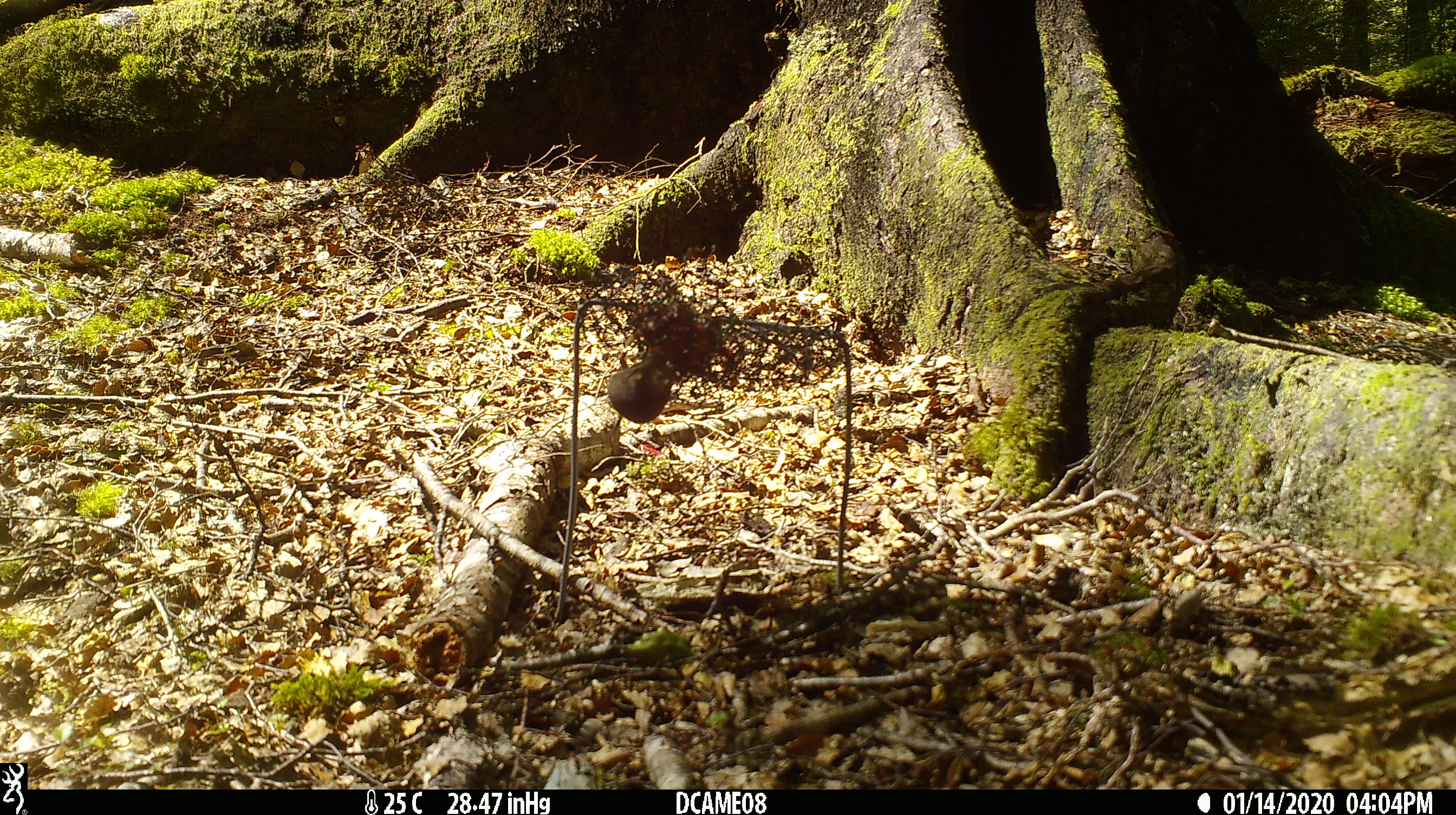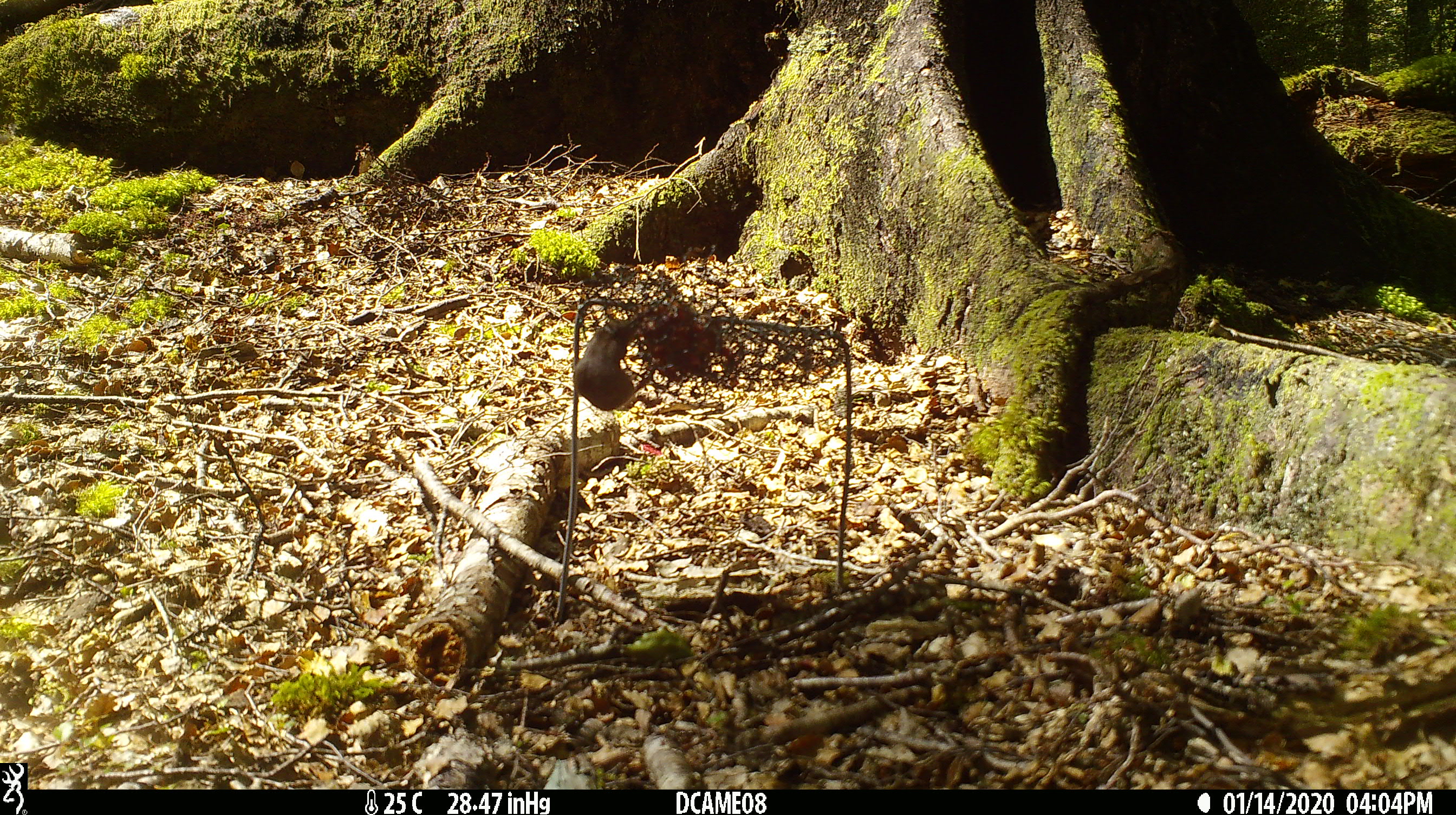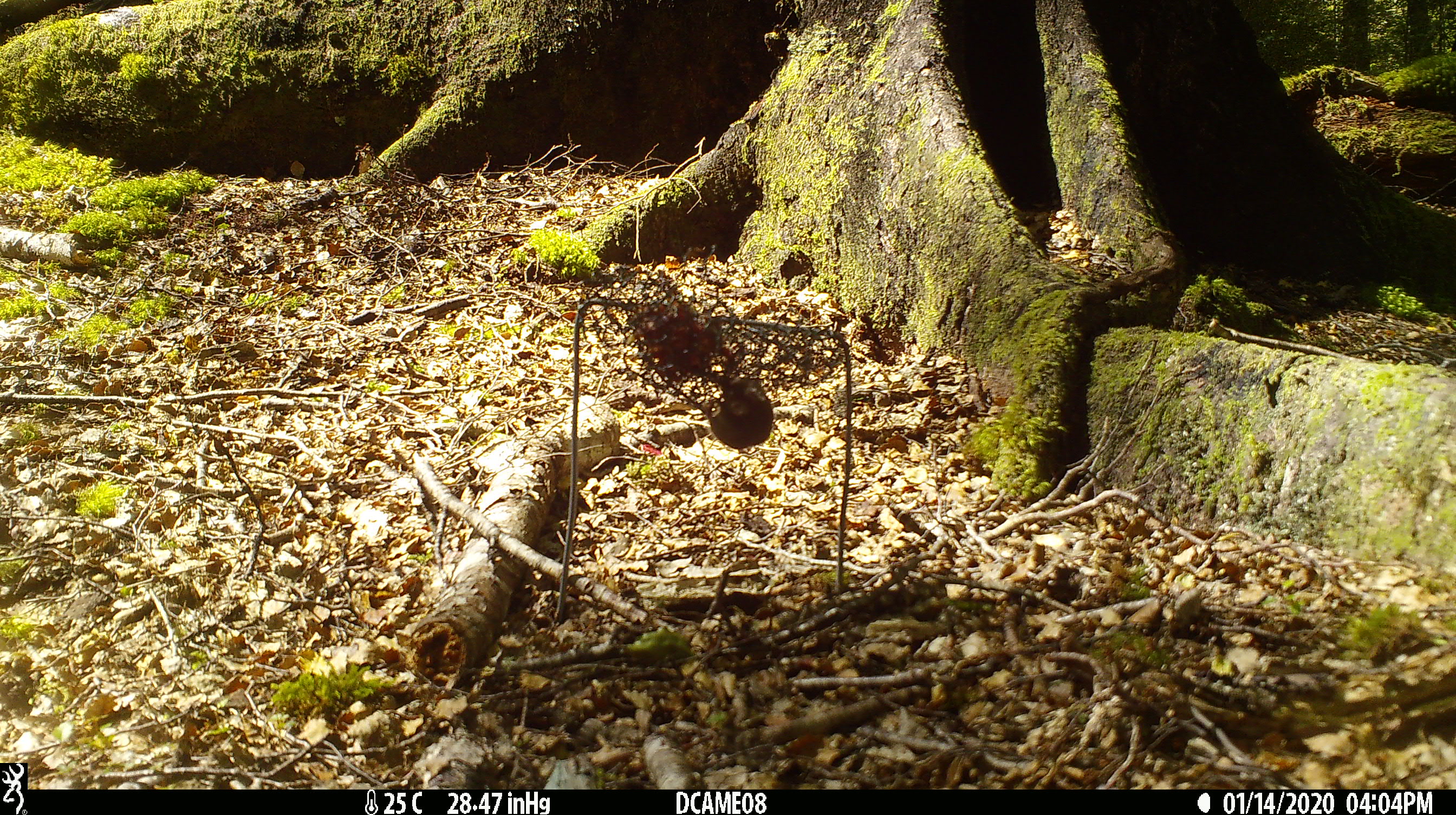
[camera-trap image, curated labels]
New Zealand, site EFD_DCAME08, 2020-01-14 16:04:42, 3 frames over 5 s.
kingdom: Animalia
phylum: Chordata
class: Mammalia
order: Rodentia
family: Muridae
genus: Mus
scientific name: Mus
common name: mouse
Mouse (Mus).